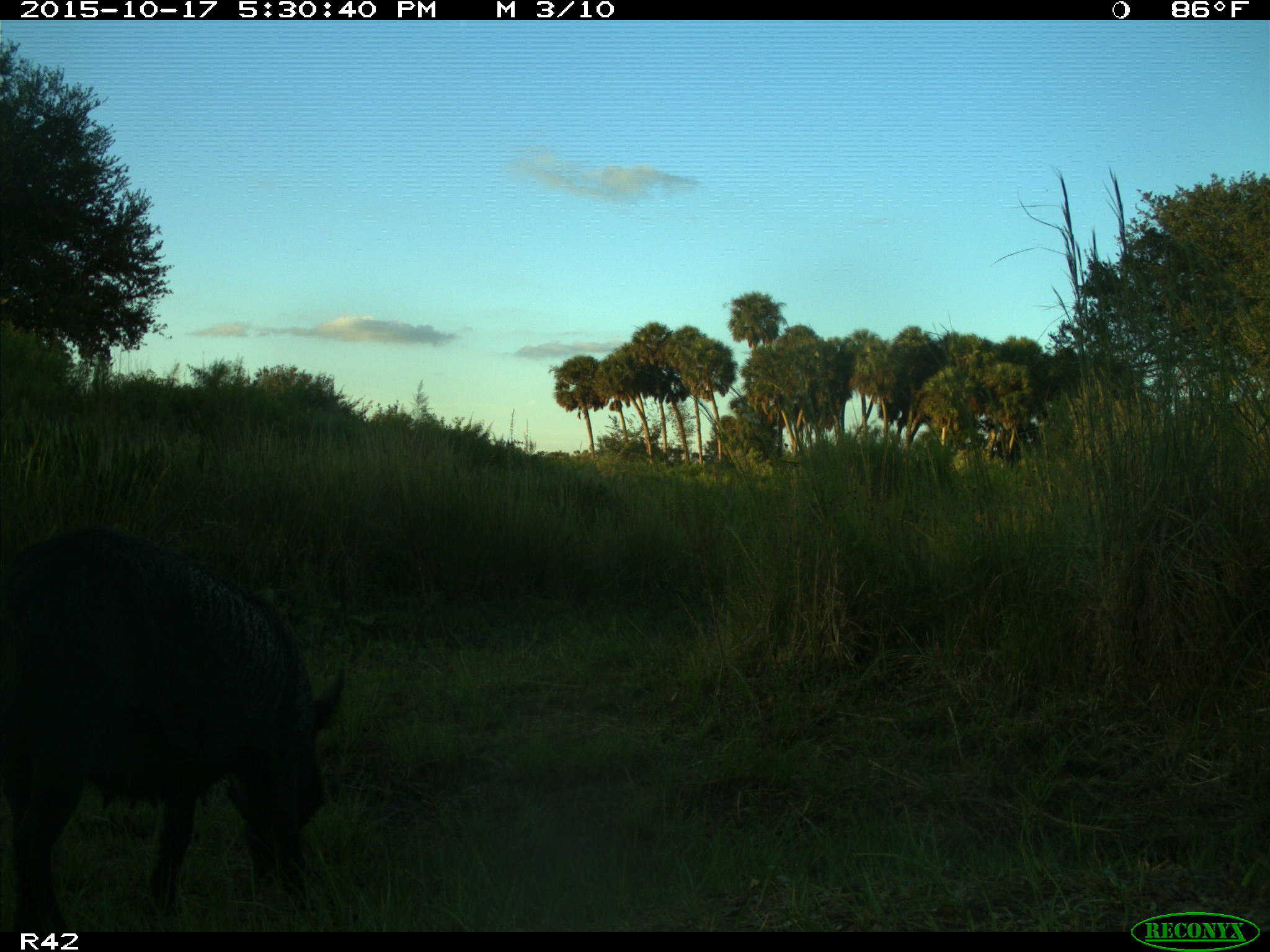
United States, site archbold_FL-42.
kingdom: Animalia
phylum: Chordata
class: Mammalia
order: Artiodactyla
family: Suidae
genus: Sus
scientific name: Sus scrofa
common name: wild boar